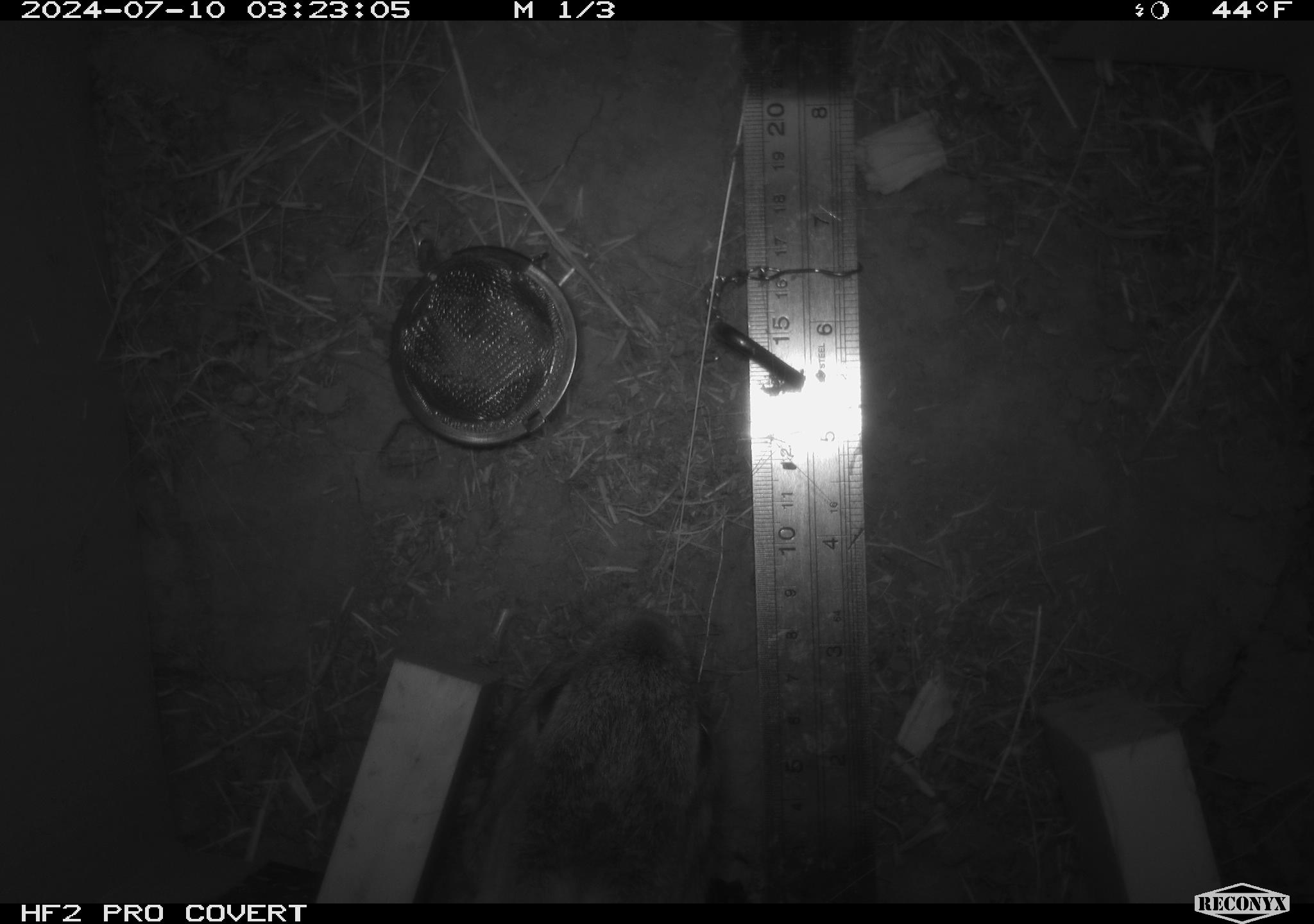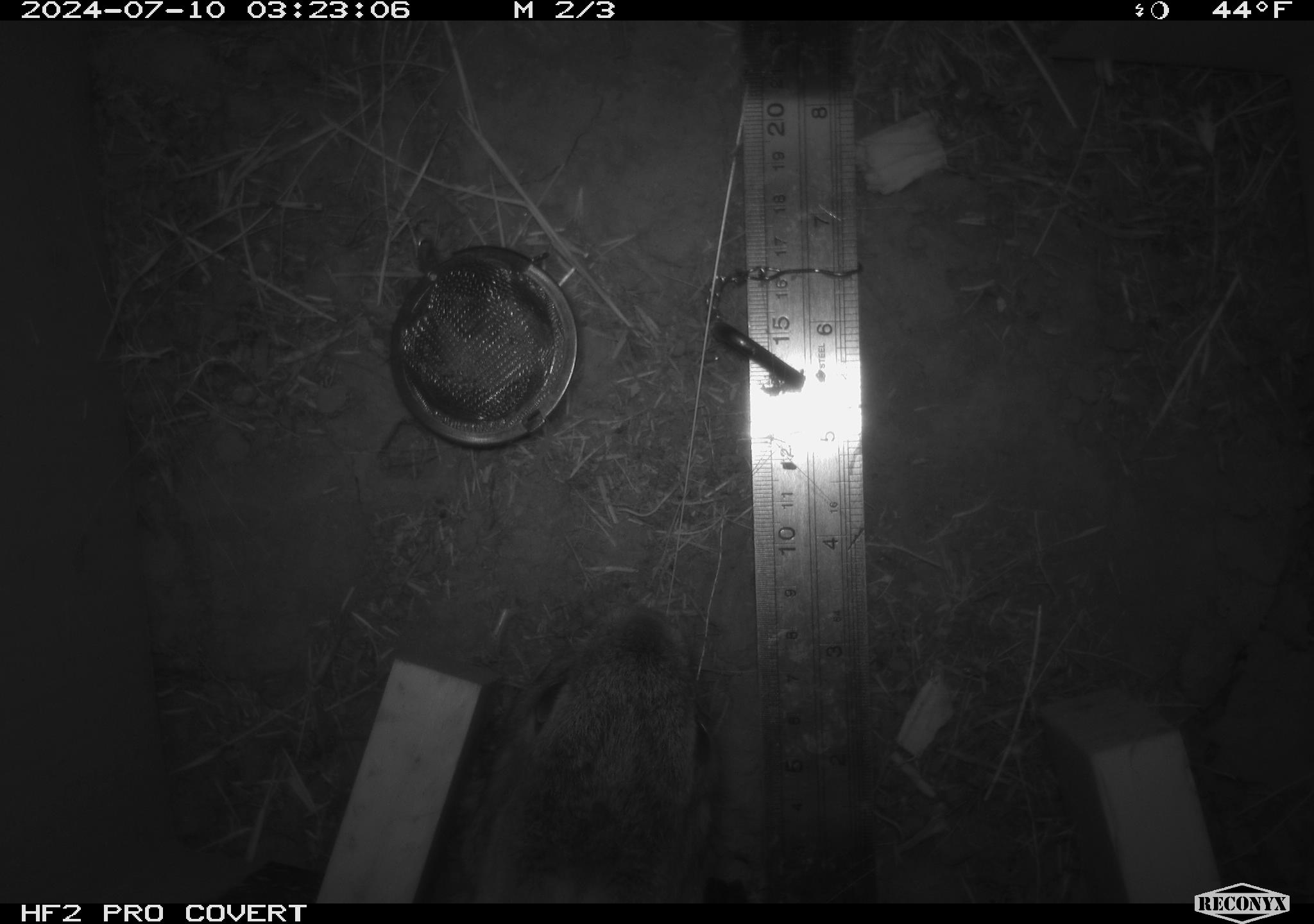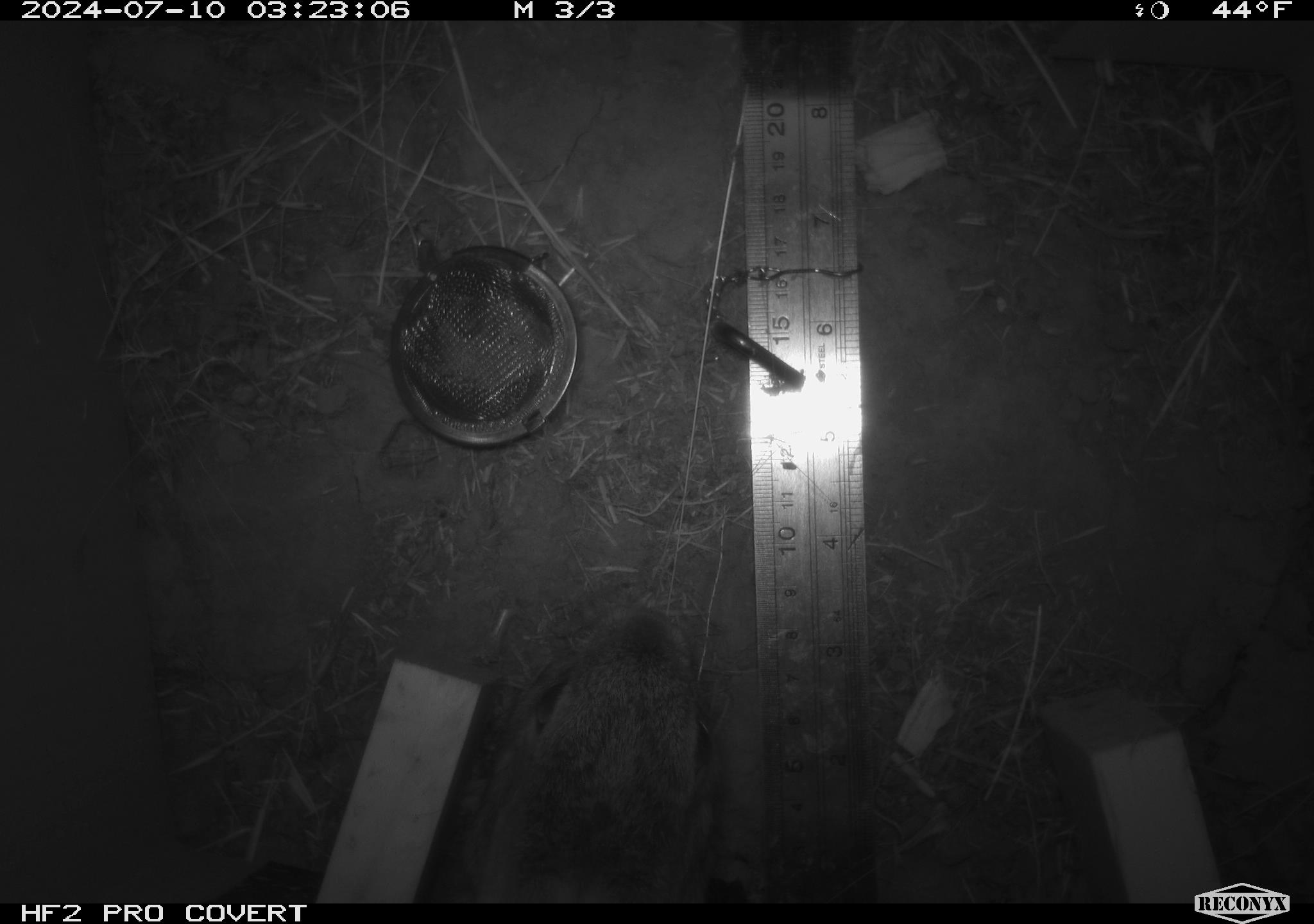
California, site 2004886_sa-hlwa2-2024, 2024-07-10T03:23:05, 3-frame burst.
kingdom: Animalia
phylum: Chordata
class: Mammalia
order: Lagomorpha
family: Leporidae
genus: Sylvilagus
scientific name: Sylvilagus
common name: cottontail rabbits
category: sylvilagus species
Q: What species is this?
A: Sylvilagus species (cottontail rabbits) (Sylvilagus).